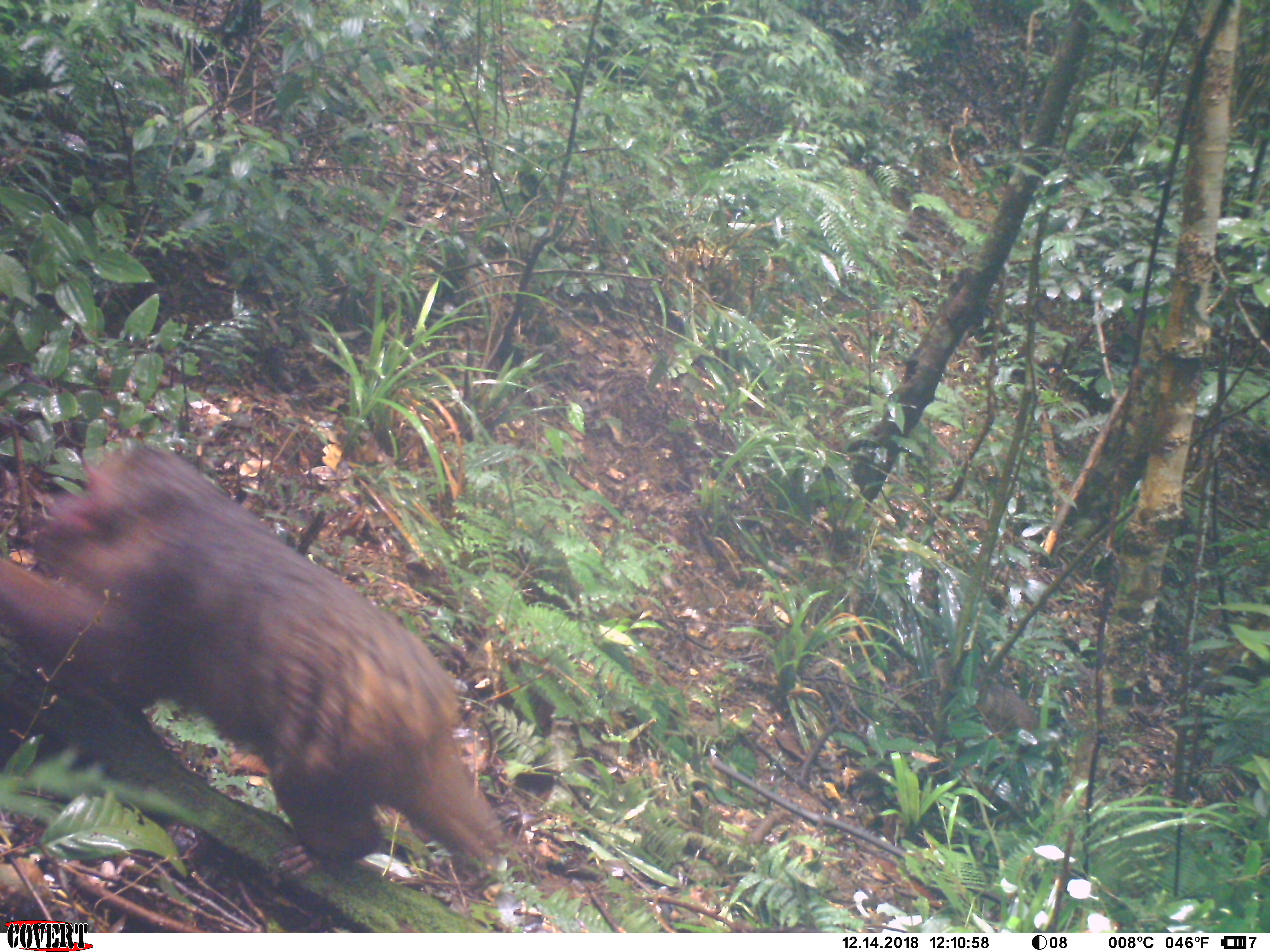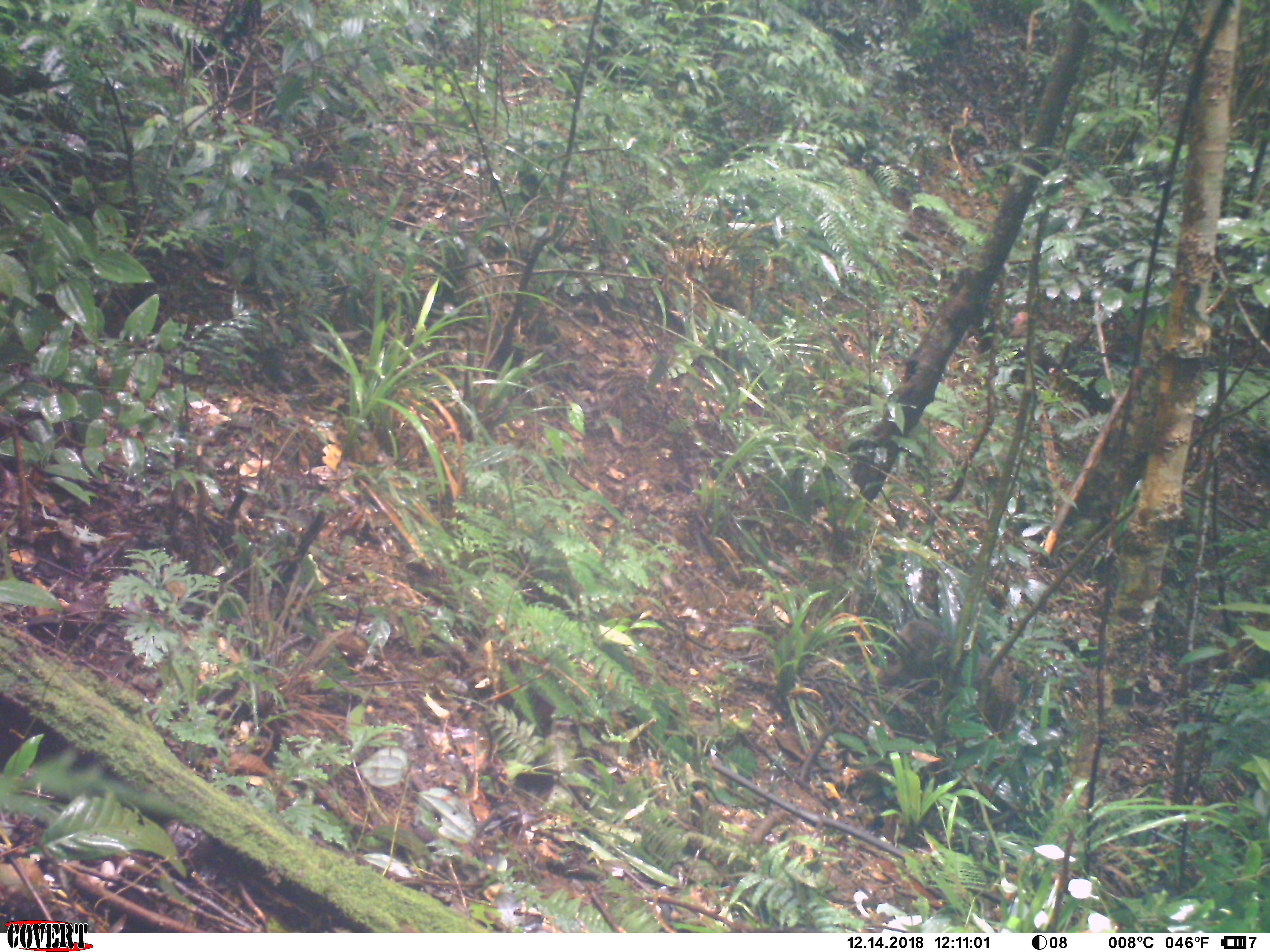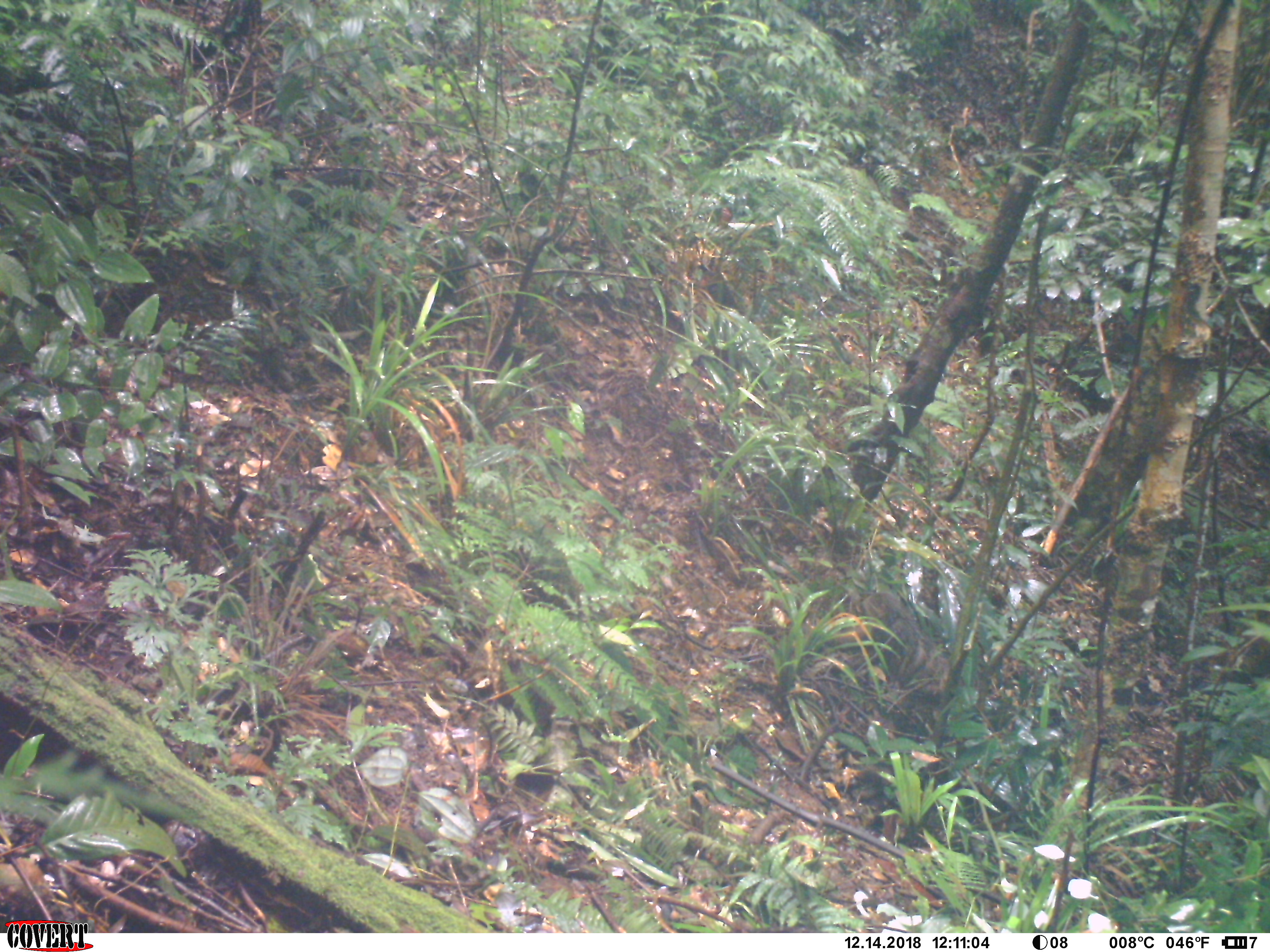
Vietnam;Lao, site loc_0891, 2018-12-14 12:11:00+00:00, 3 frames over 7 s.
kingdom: Animalia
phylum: Chordata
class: Mammalia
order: Primates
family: Cercopithecidae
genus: Macaca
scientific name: Macaca arctoides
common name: stump-tailed macaque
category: stump tailed macaque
Stump tailed macaque (stump-tailed macaque) (Macaca arctoides). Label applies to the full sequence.